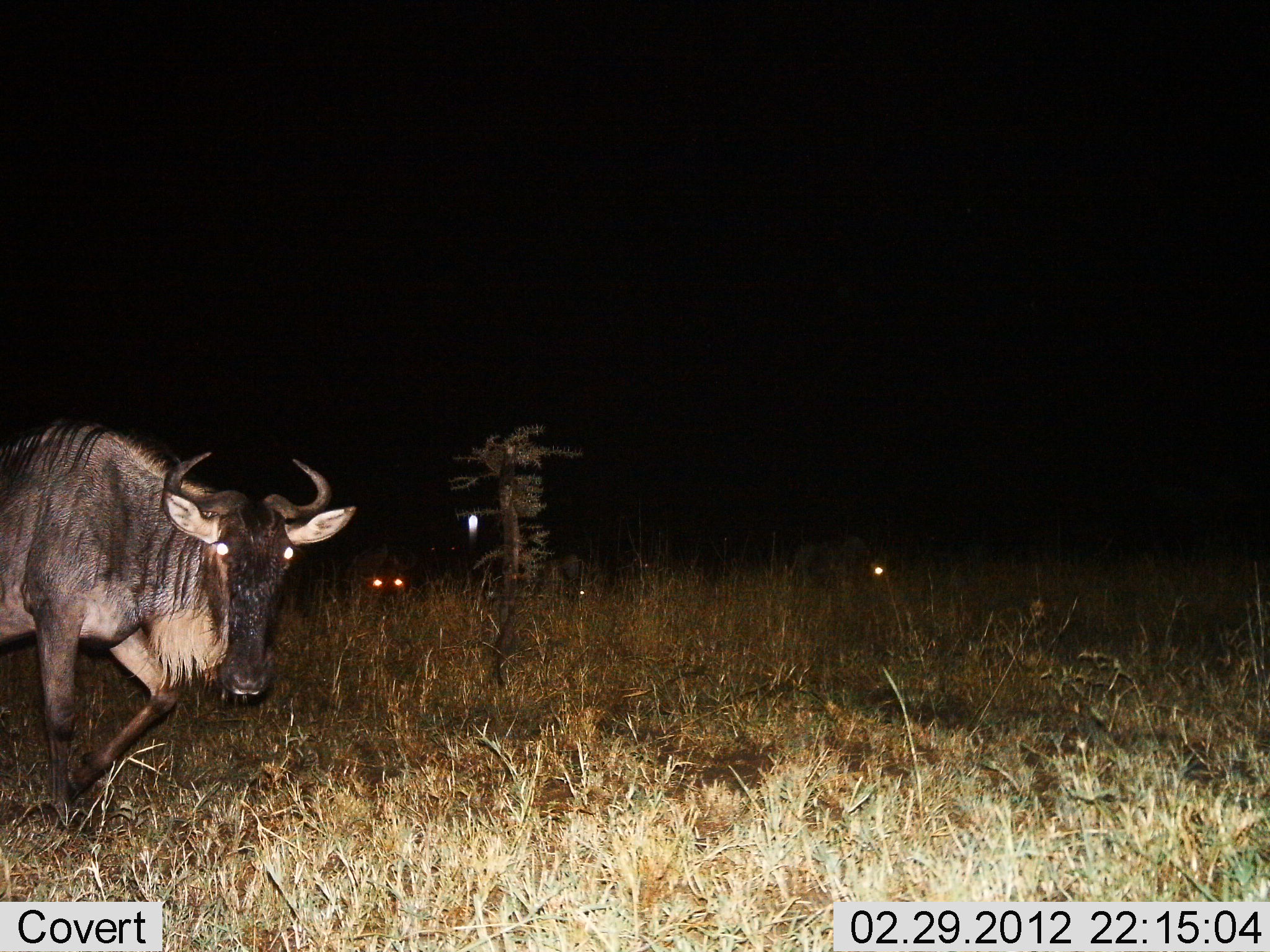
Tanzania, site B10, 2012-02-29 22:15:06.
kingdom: Animalia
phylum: Chordata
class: Mammalia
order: Artiodactyla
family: Bovidae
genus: Connochaetes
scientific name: Connochaetes taurinus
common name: blue wildebeest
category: wildebeest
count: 3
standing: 48%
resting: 13%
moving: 70%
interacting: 0%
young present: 0%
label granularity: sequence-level